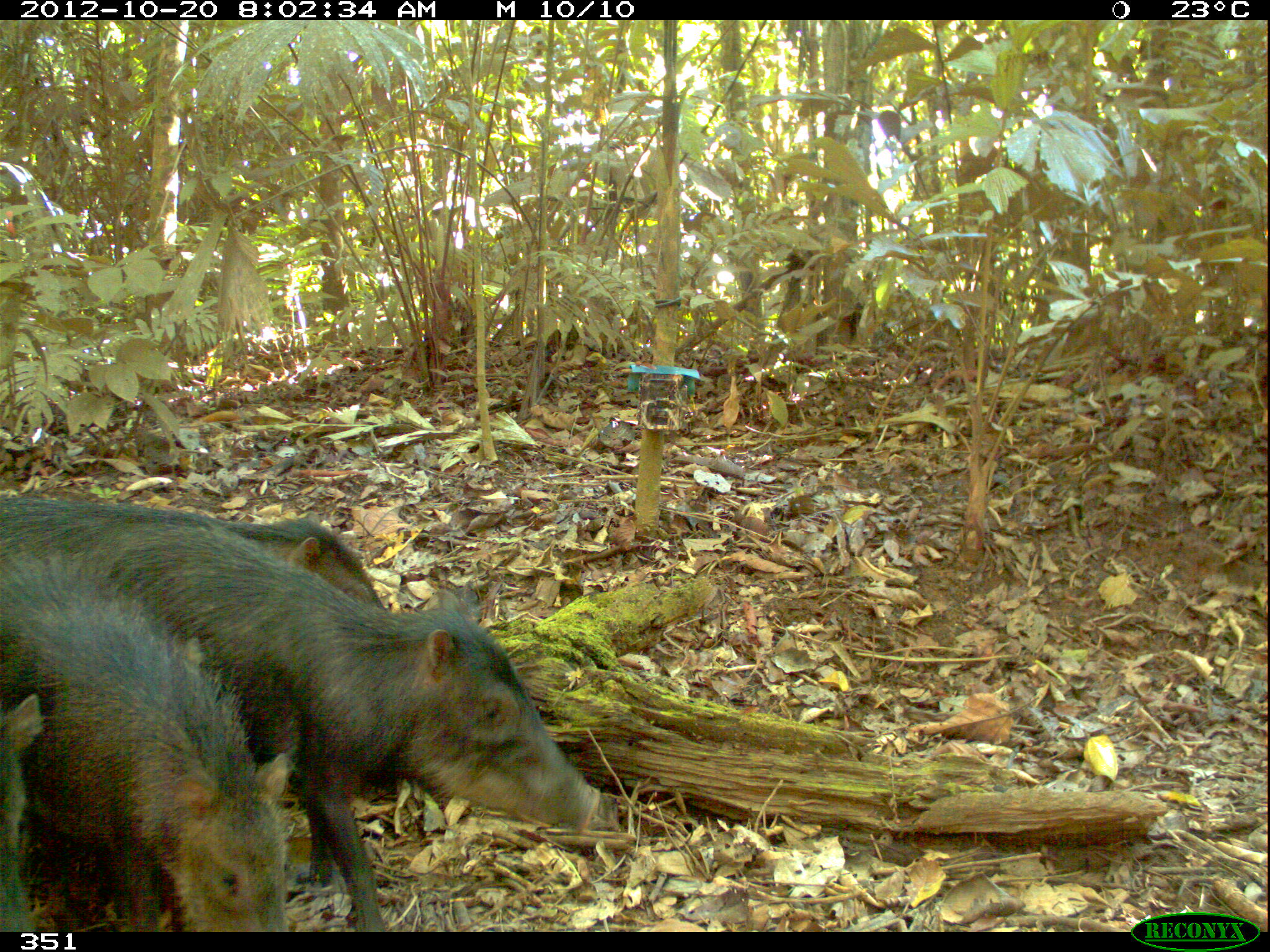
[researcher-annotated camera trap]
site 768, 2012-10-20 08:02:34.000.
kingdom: Animalia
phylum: Chordata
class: Mammalia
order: Artiodactyla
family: Tayassuidae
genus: Tayassu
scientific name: Tayassu pecari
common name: white-lipped peccary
Tayassu pecari (white-lipped peccary).